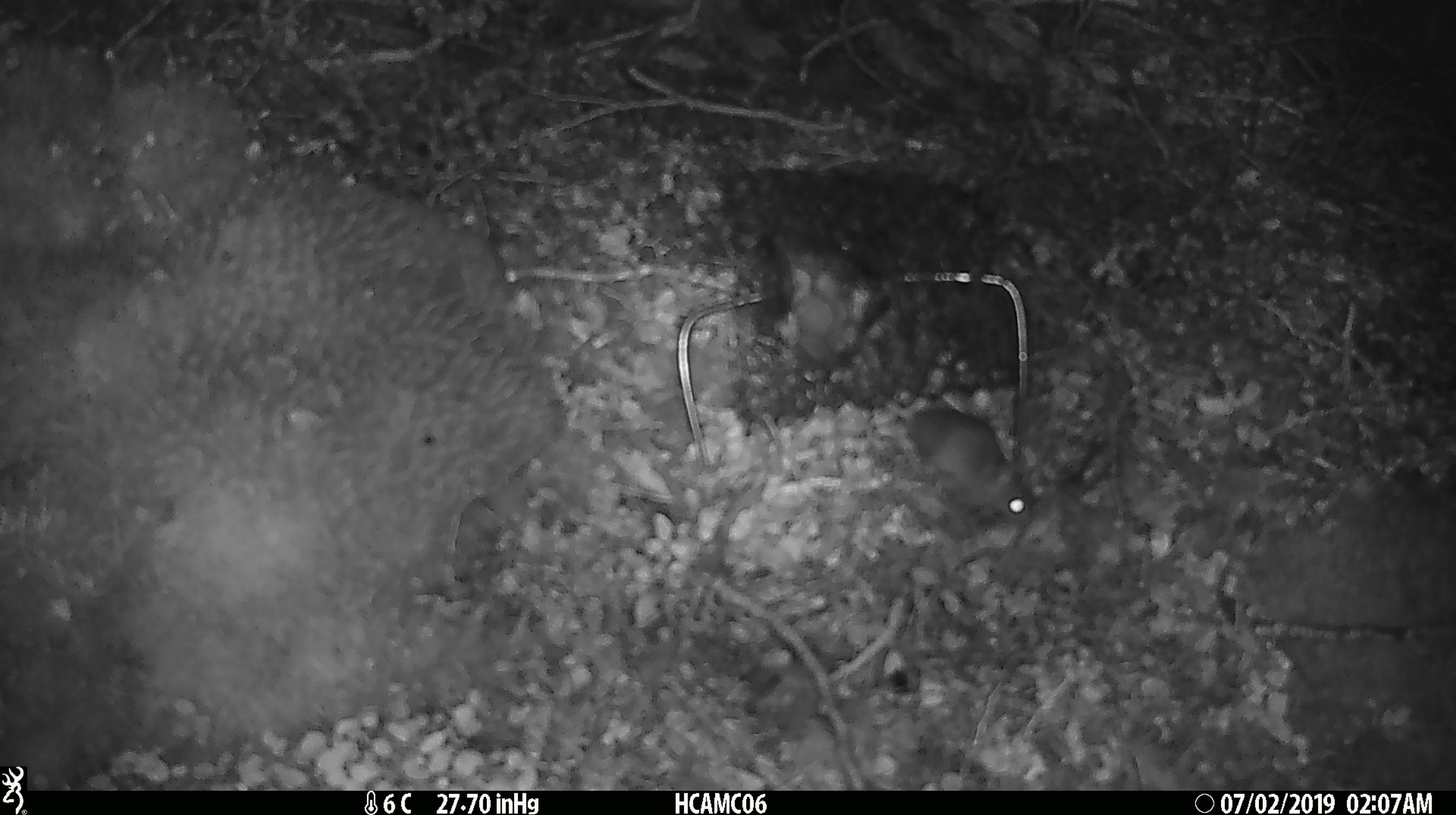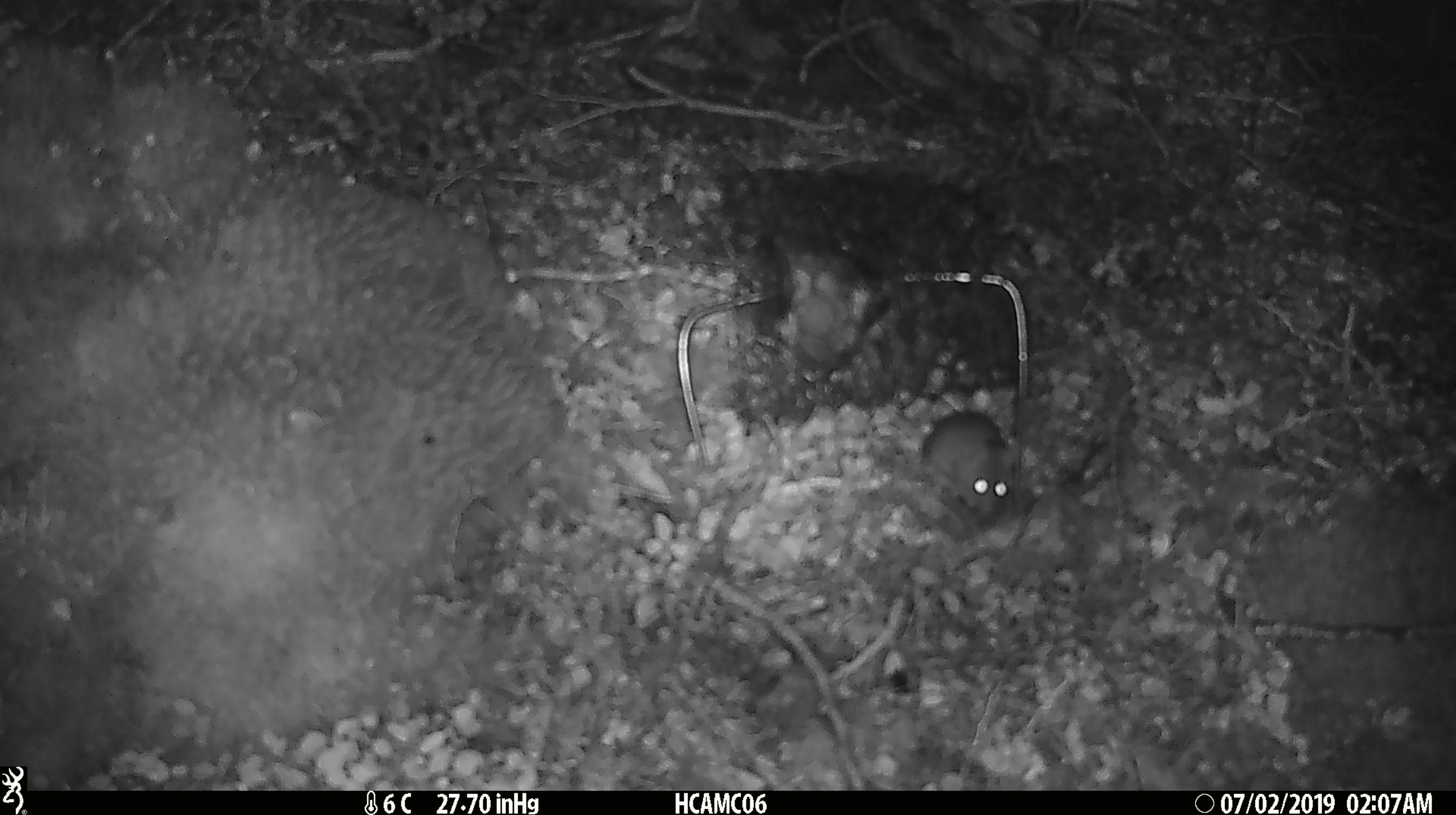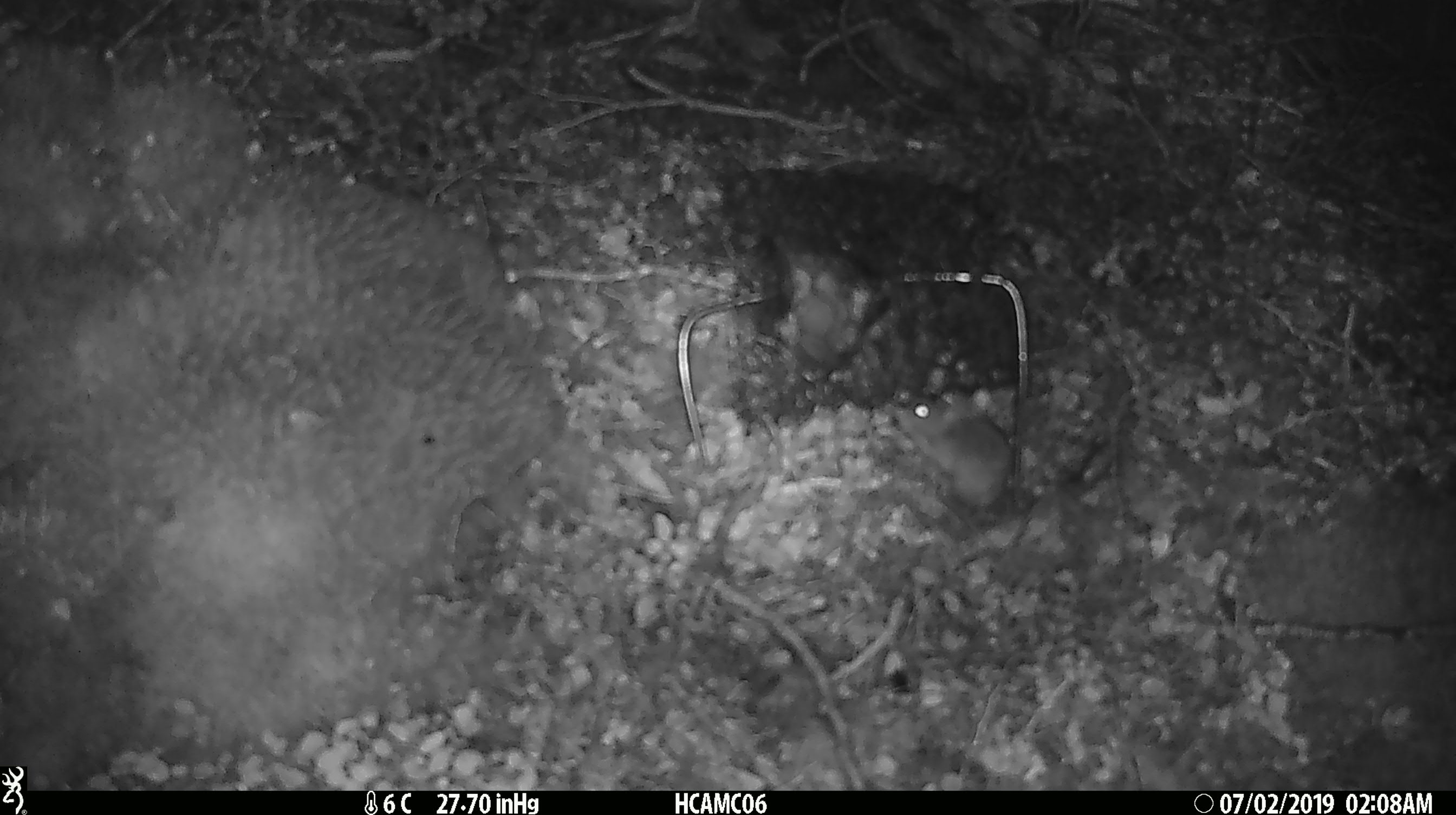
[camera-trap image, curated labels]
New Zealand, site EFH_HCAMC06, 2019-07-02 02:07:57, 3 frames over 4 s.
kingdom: Animalia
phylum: Chordata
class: Mammalia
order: Rodentia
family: Muridae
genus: Mus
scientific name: Mus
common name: mouse